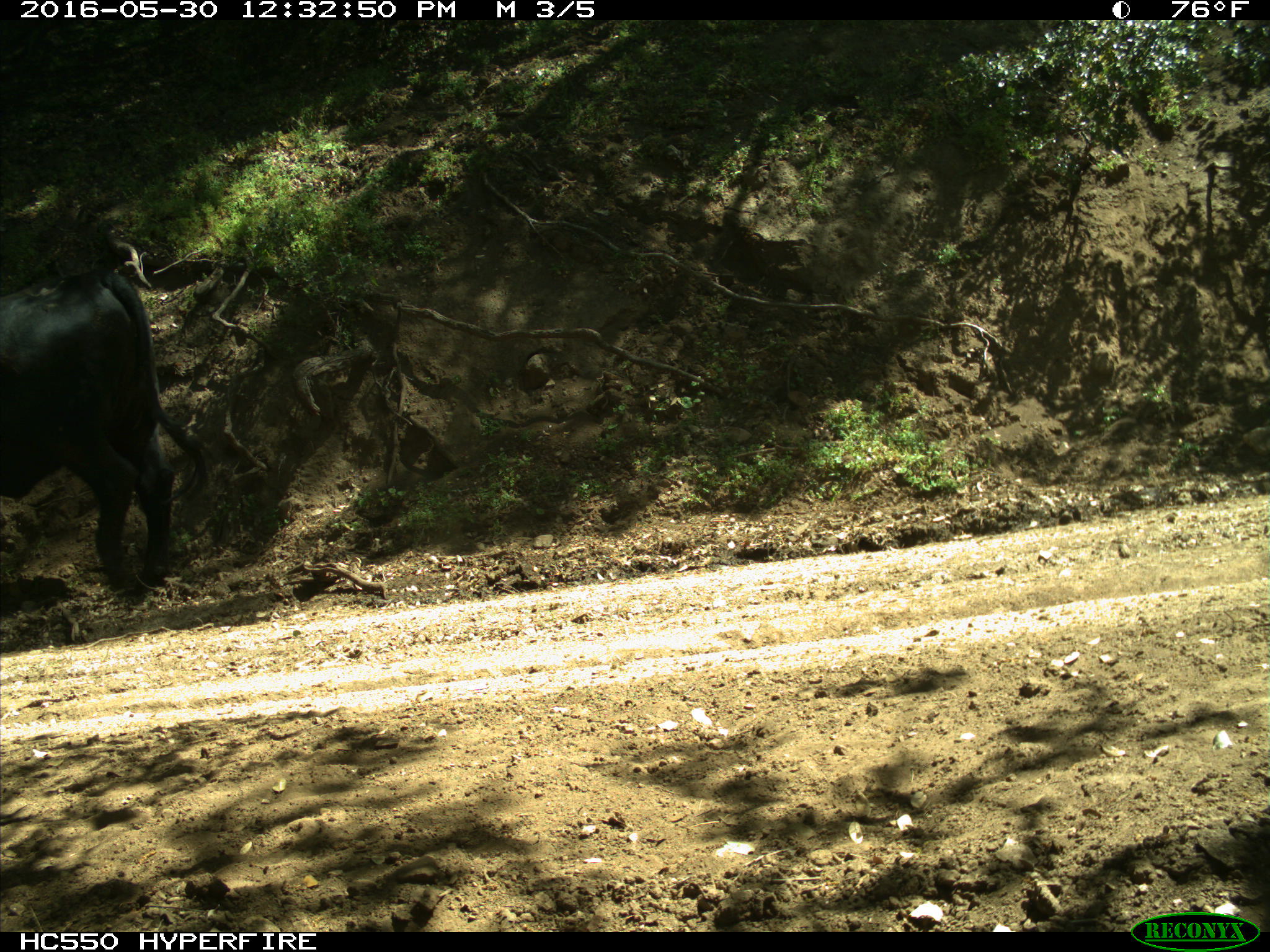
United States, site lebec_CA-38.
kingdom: Animalia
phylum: Chordata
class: Mammalia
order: Artiodactyla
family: Bovidae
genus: Bos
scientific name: Bos taurus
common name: domestic cow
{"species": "Bos taurus (domestic cow)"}